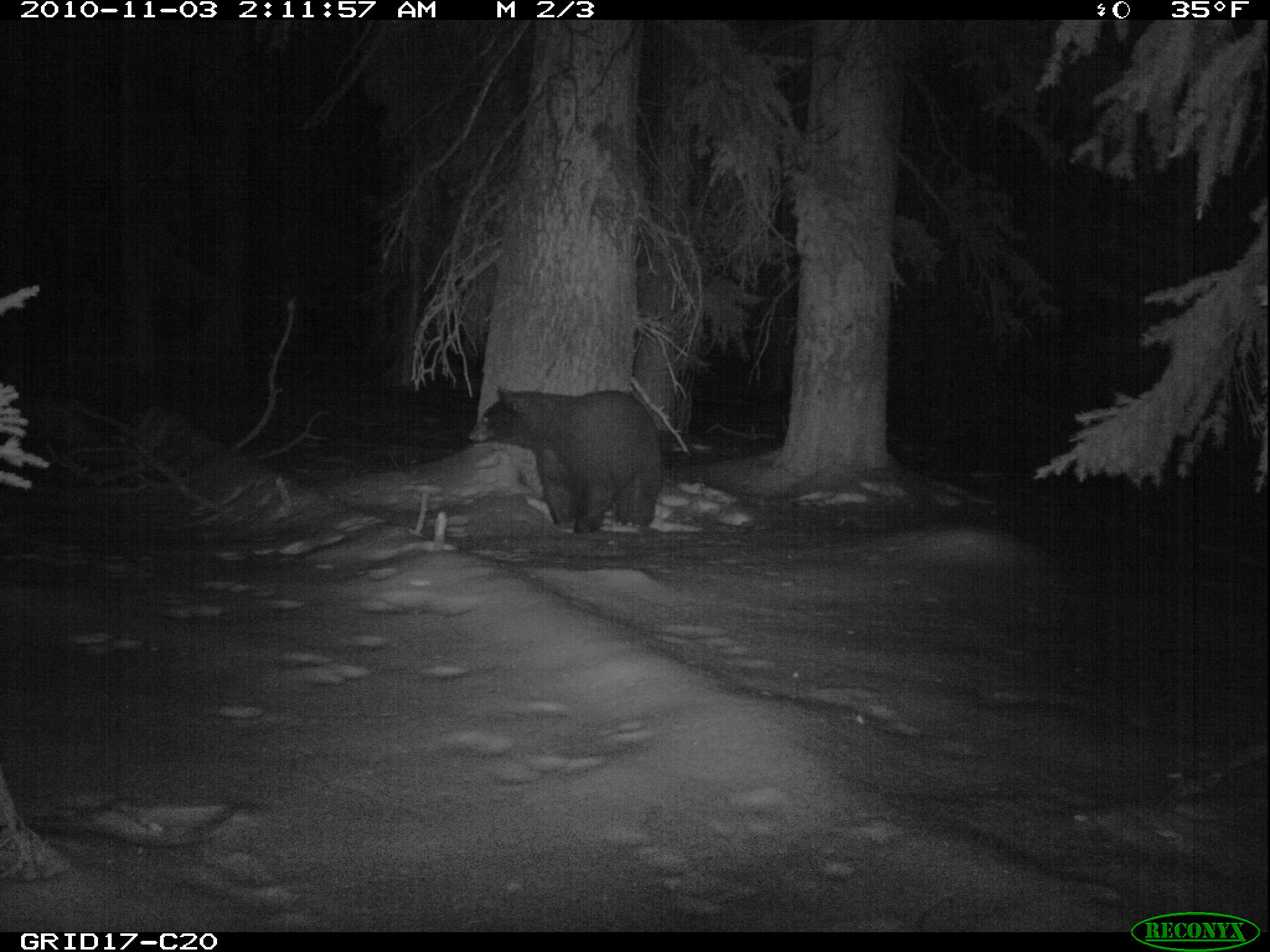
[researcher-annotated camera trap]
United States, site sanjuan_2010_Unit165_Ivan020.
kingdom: Animalia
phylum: Chordata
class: Mammalia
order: Carnivora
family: Ursidae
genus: Ursus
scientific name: Ursus americanus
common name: american black bear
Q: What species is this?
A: Ursus americanus (american black bear).